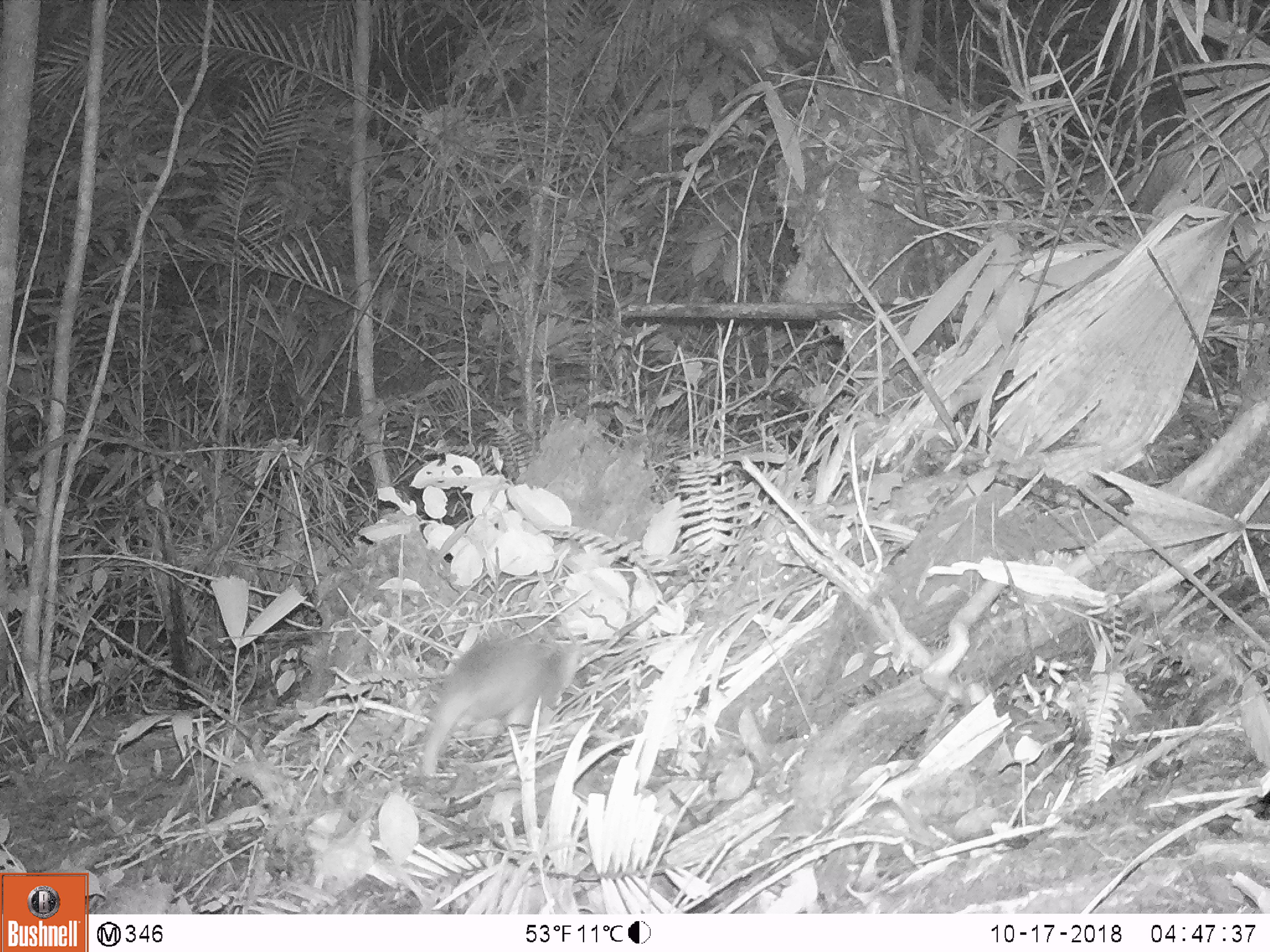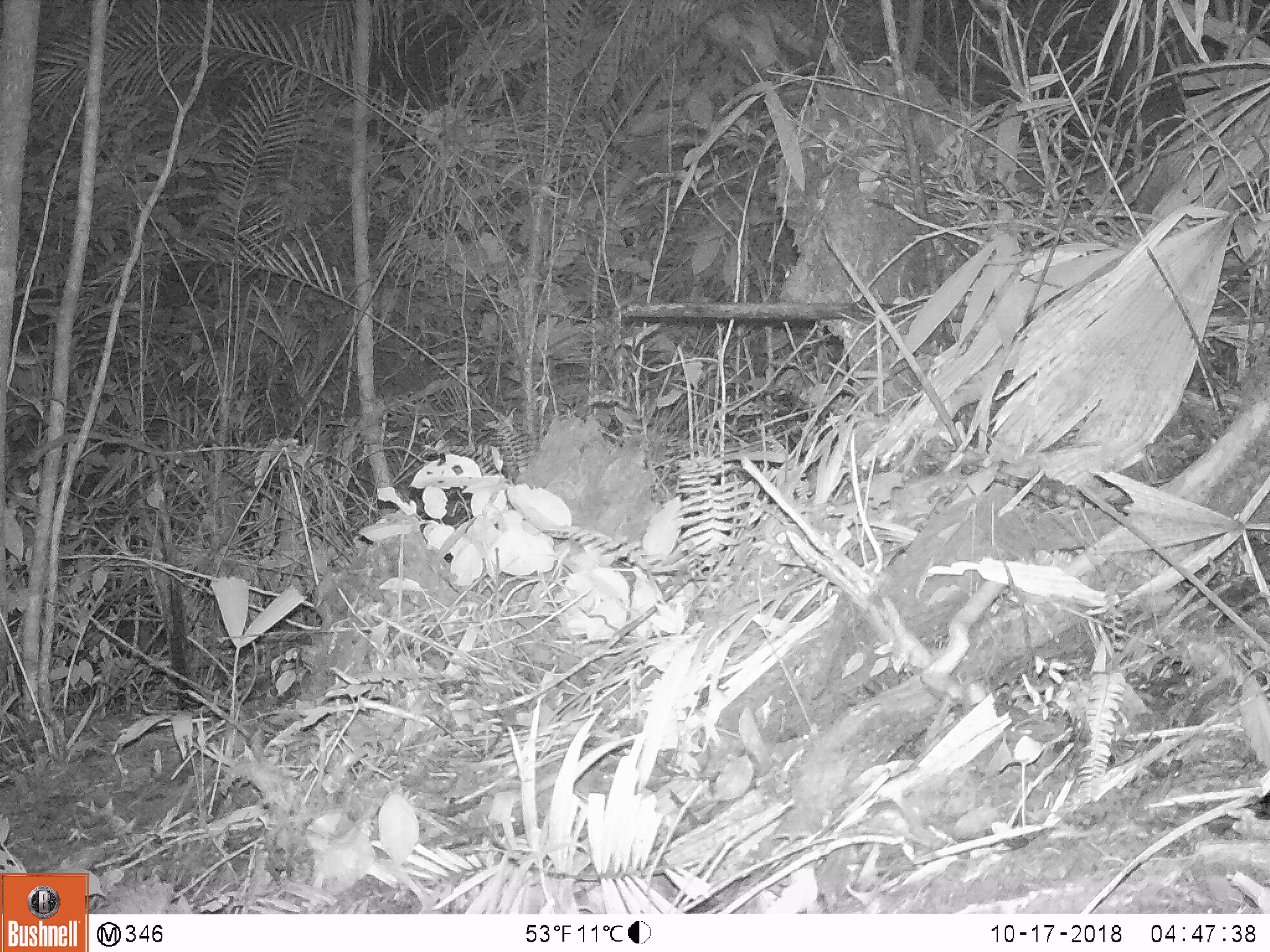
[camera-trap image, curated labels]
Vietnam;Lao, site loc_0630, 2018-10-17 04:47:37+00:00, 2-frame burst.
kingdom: Animalia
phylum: Chordata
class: Mammalia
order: Carnivora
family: Mustelidae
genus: Melogale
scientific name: Melogale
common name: ferret badger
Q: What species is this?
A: Ferret badger (Melogale).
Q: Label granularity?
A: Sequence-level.